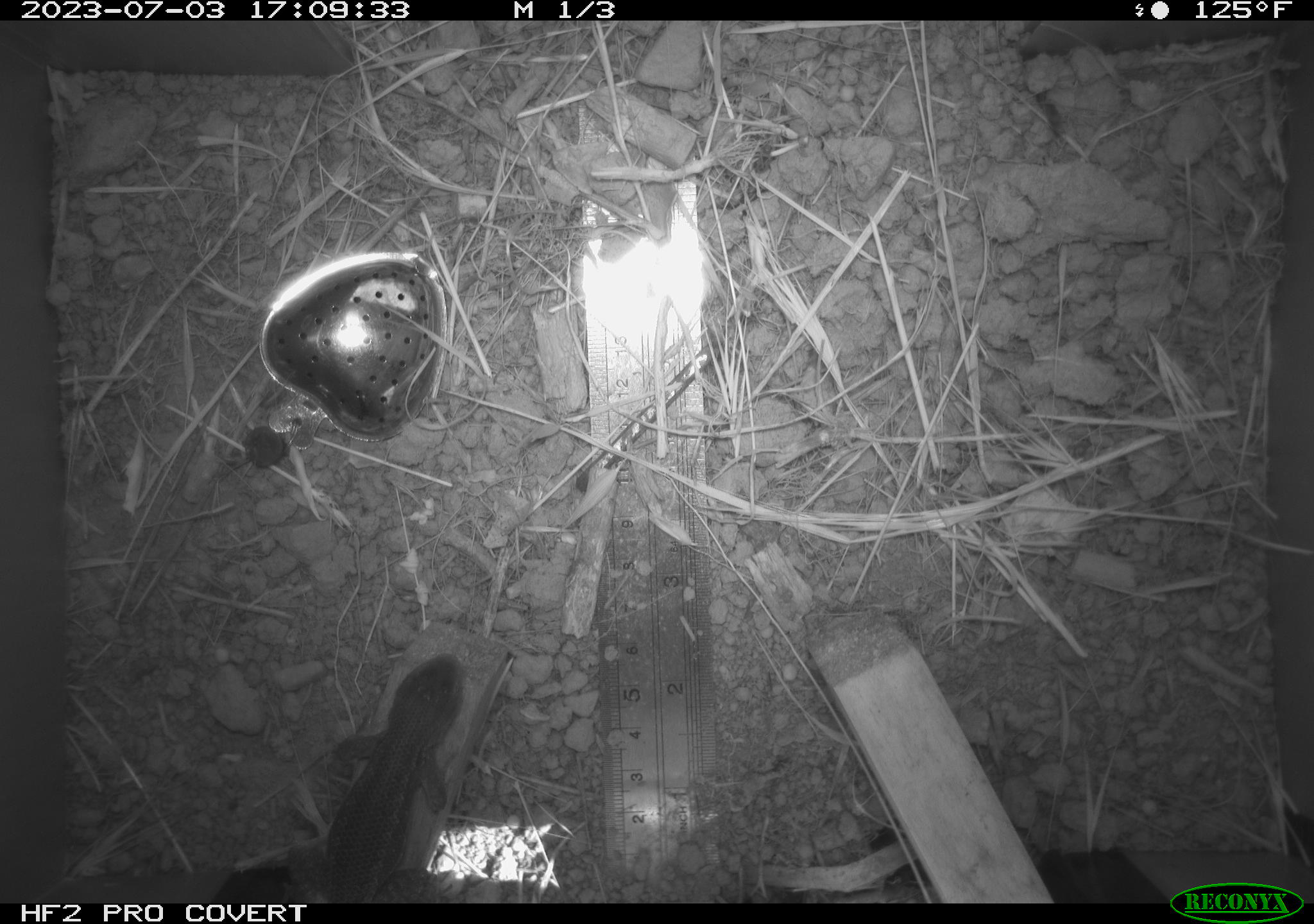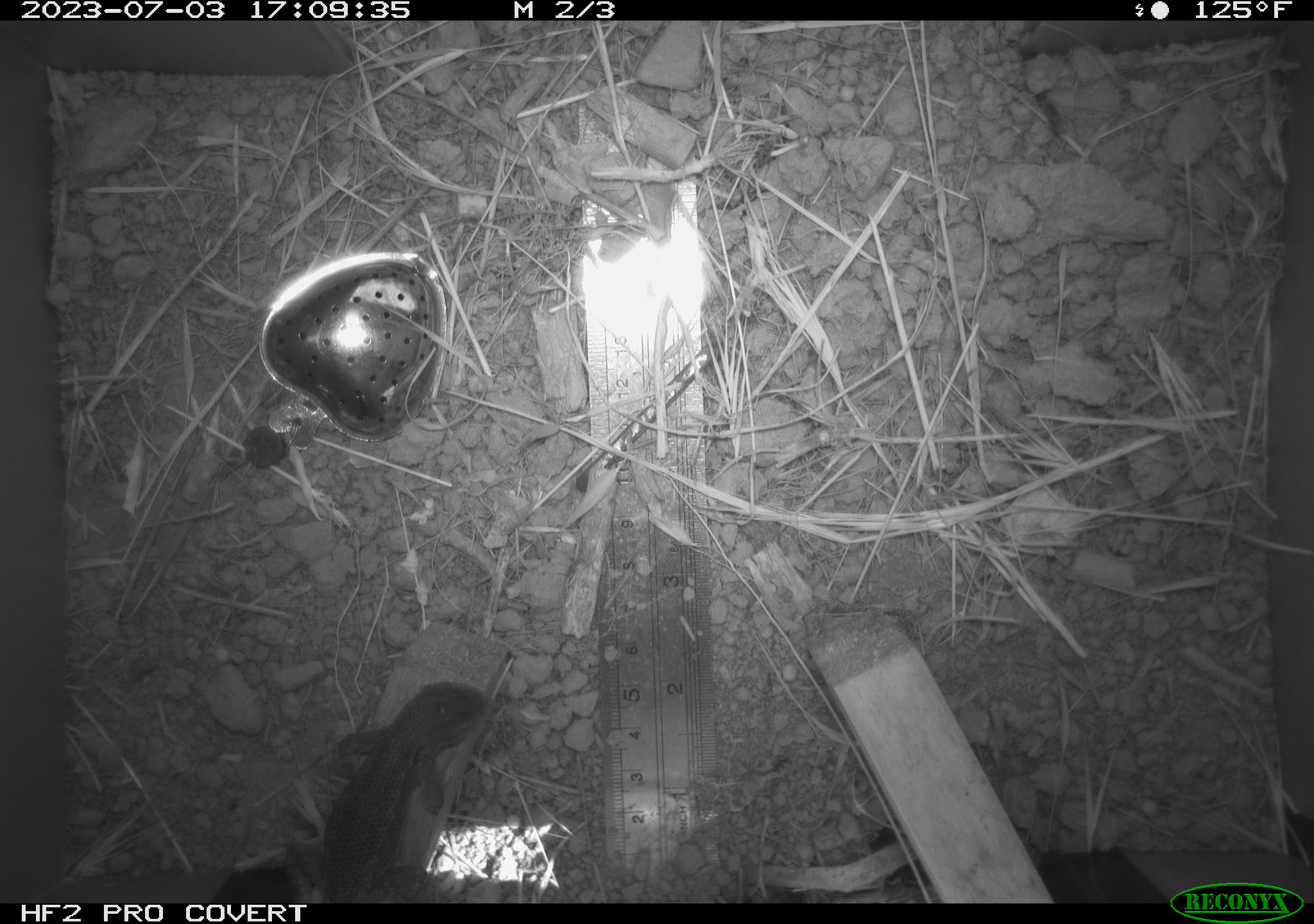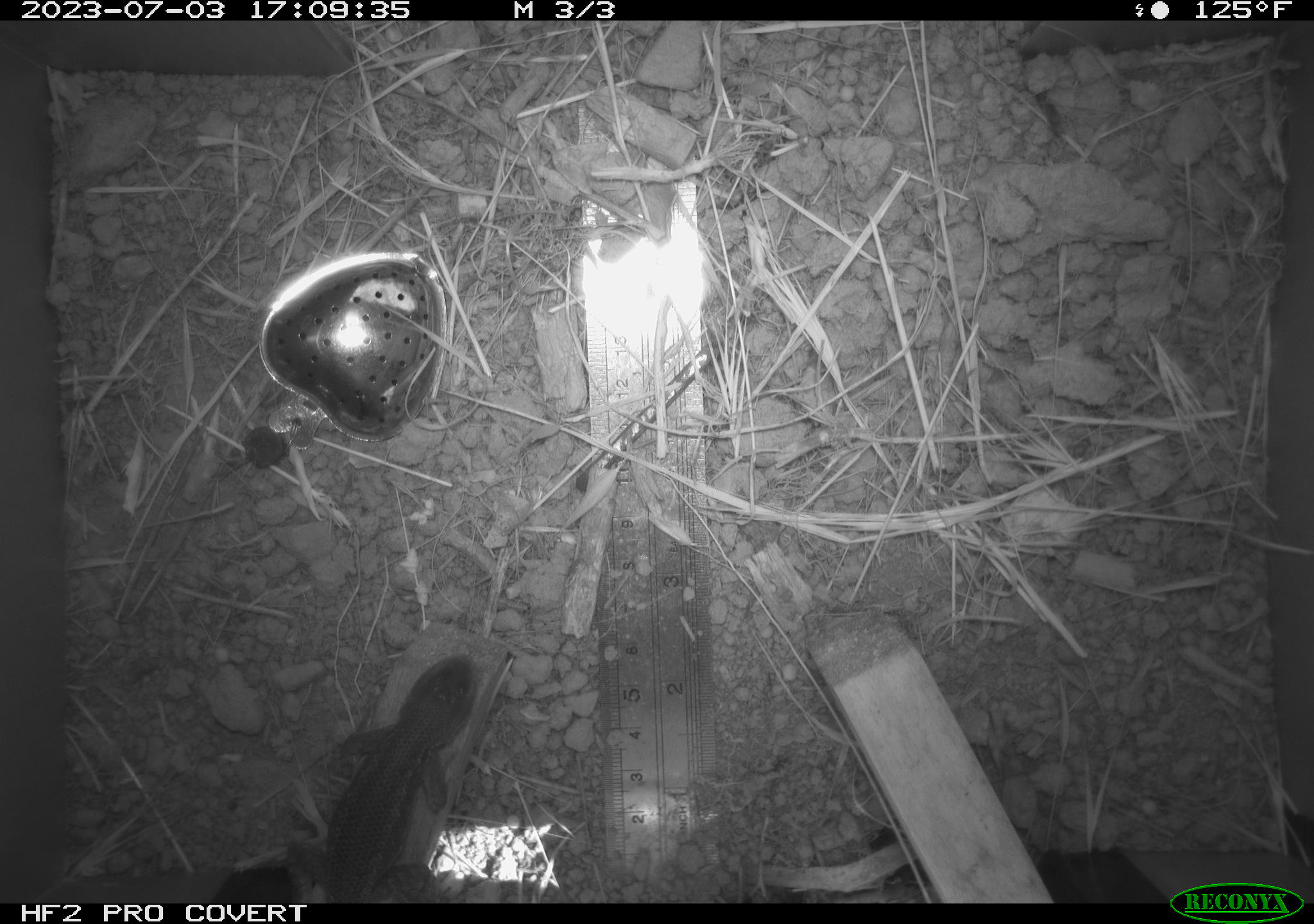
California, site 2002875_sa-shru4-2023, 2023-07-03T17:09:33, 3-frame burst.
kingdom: Animalia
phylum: Chordata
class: Reptilia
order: Squamata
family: Phrynosomatidae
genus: Sceloporus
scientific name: Sceloporus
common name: spiny lizards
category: sceloporus species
Sceloporus species (spiny lizards) (Sceloporus).